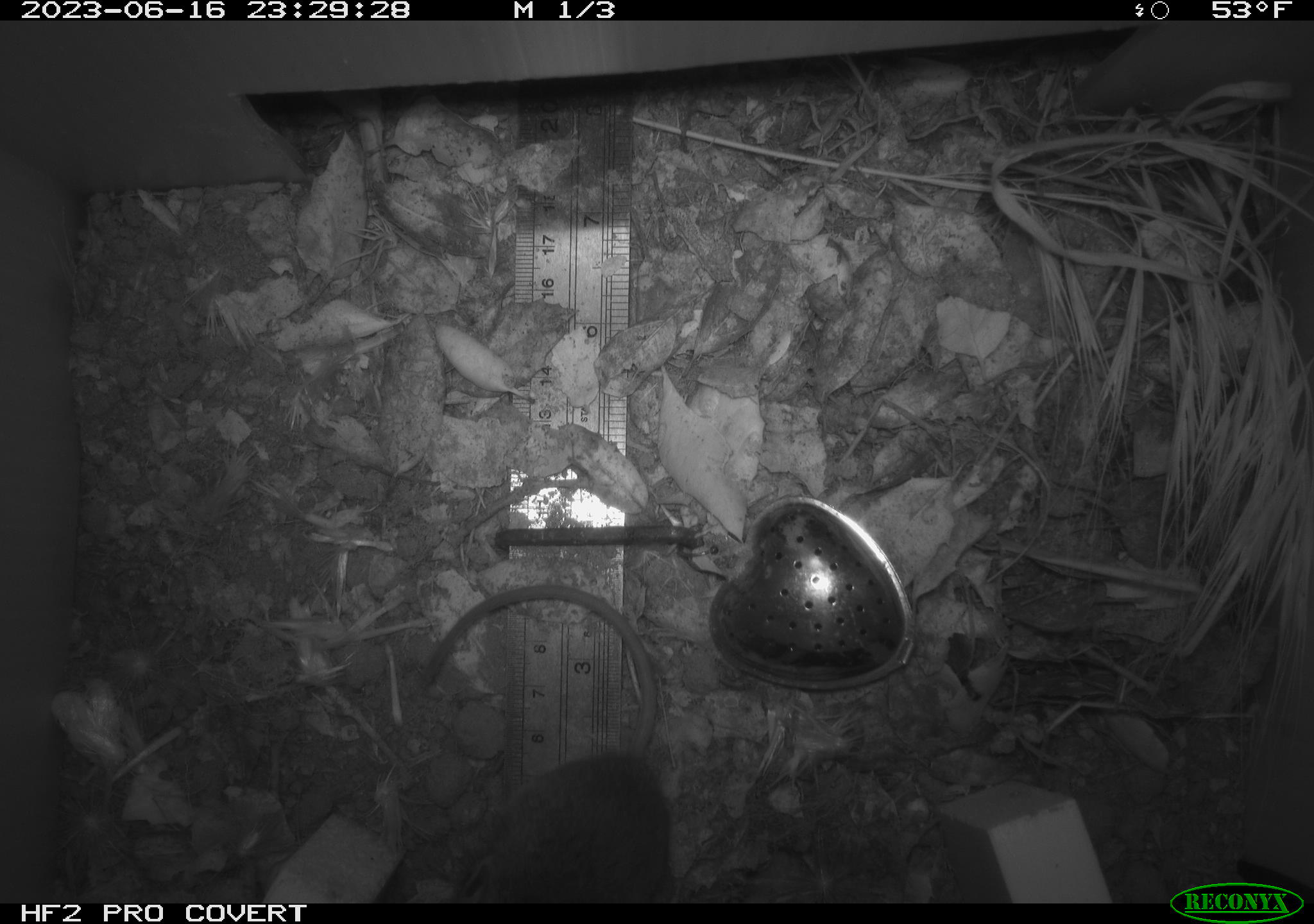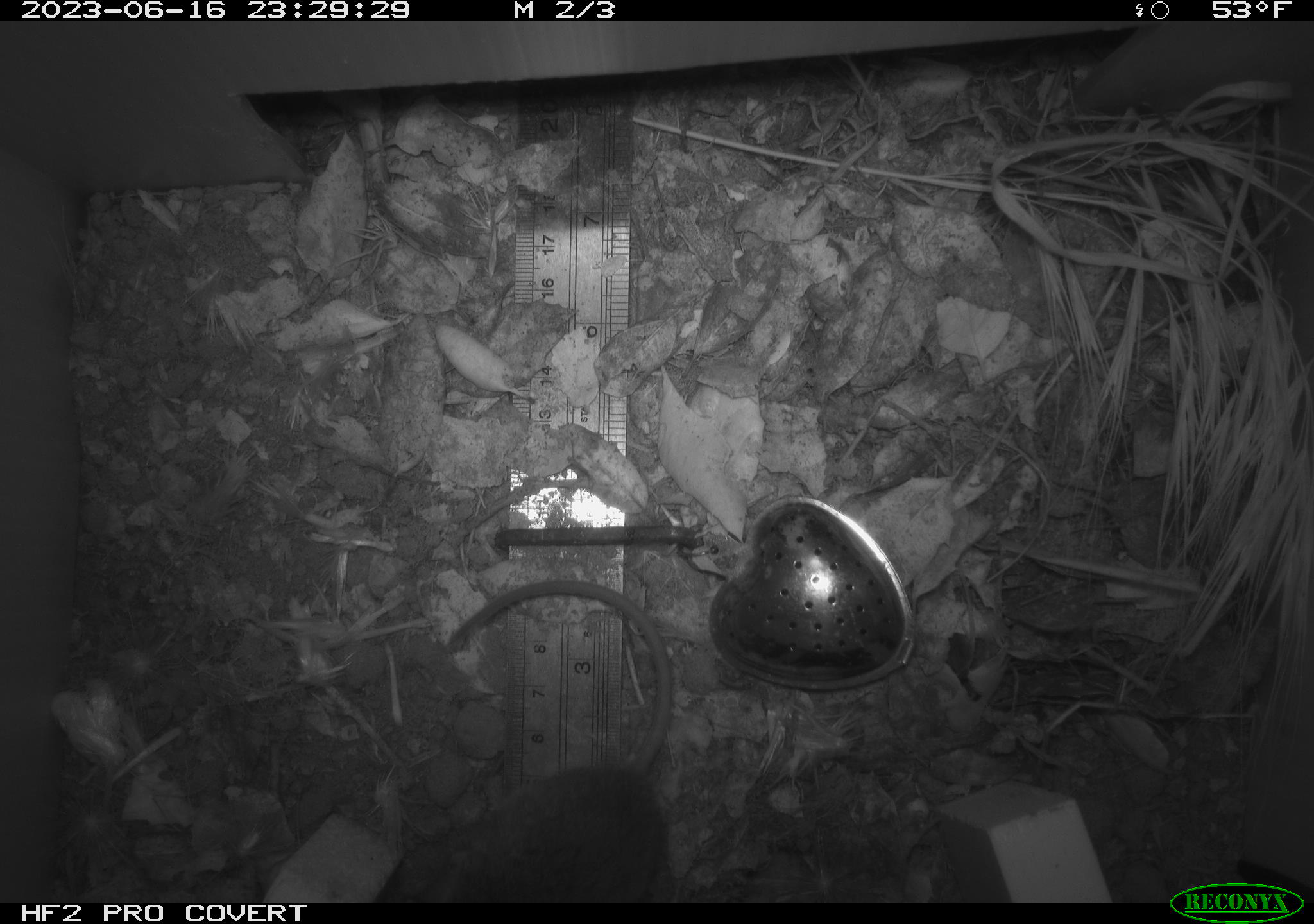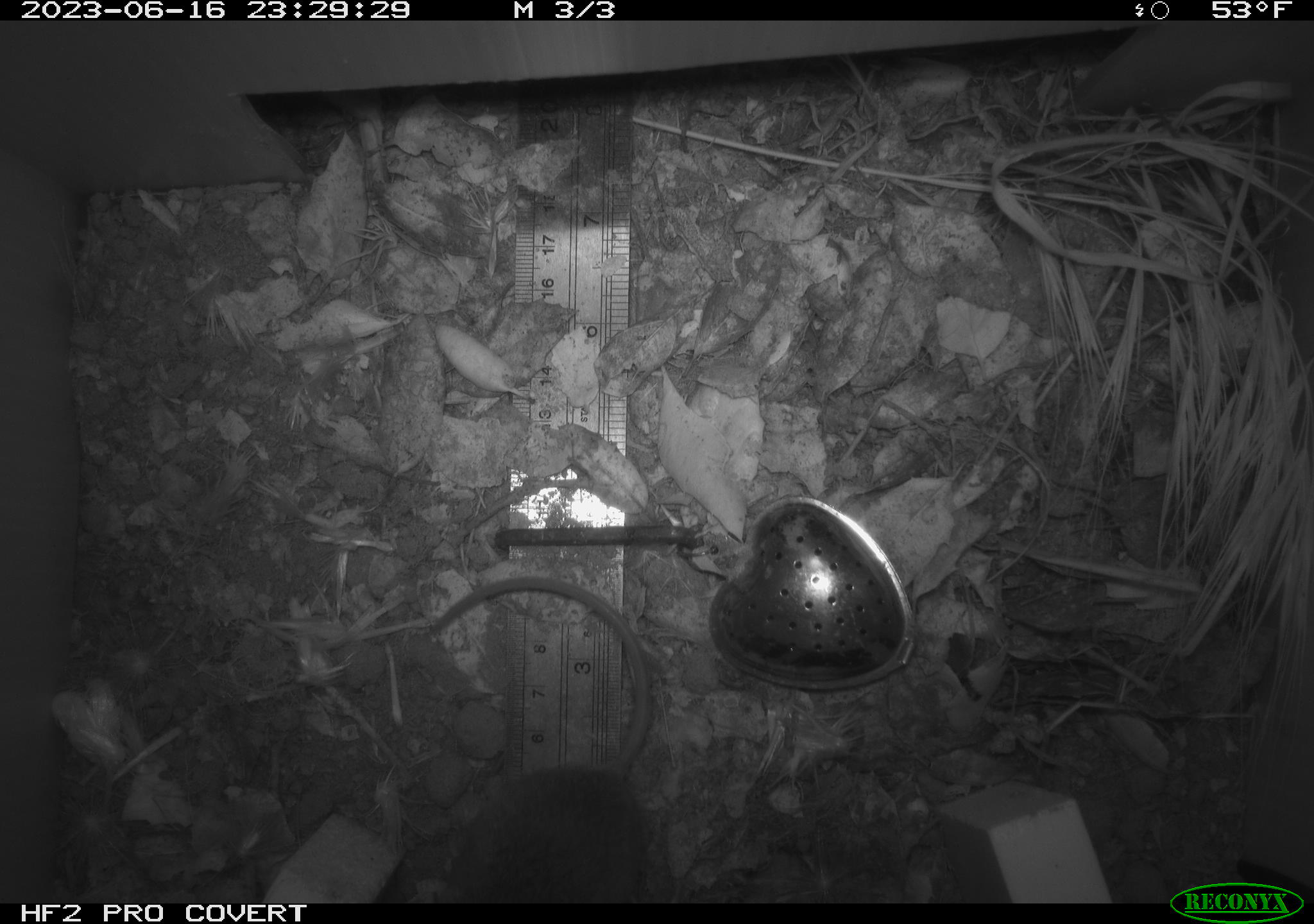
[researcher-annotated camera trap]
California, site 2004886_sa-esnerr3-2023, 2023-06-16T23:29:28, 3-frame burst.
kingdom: Animalia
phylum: Chordata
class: Mammalia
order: Rodentia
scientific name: Rodentia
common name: mouse species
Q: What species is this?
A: Mouse species (Rodentia).